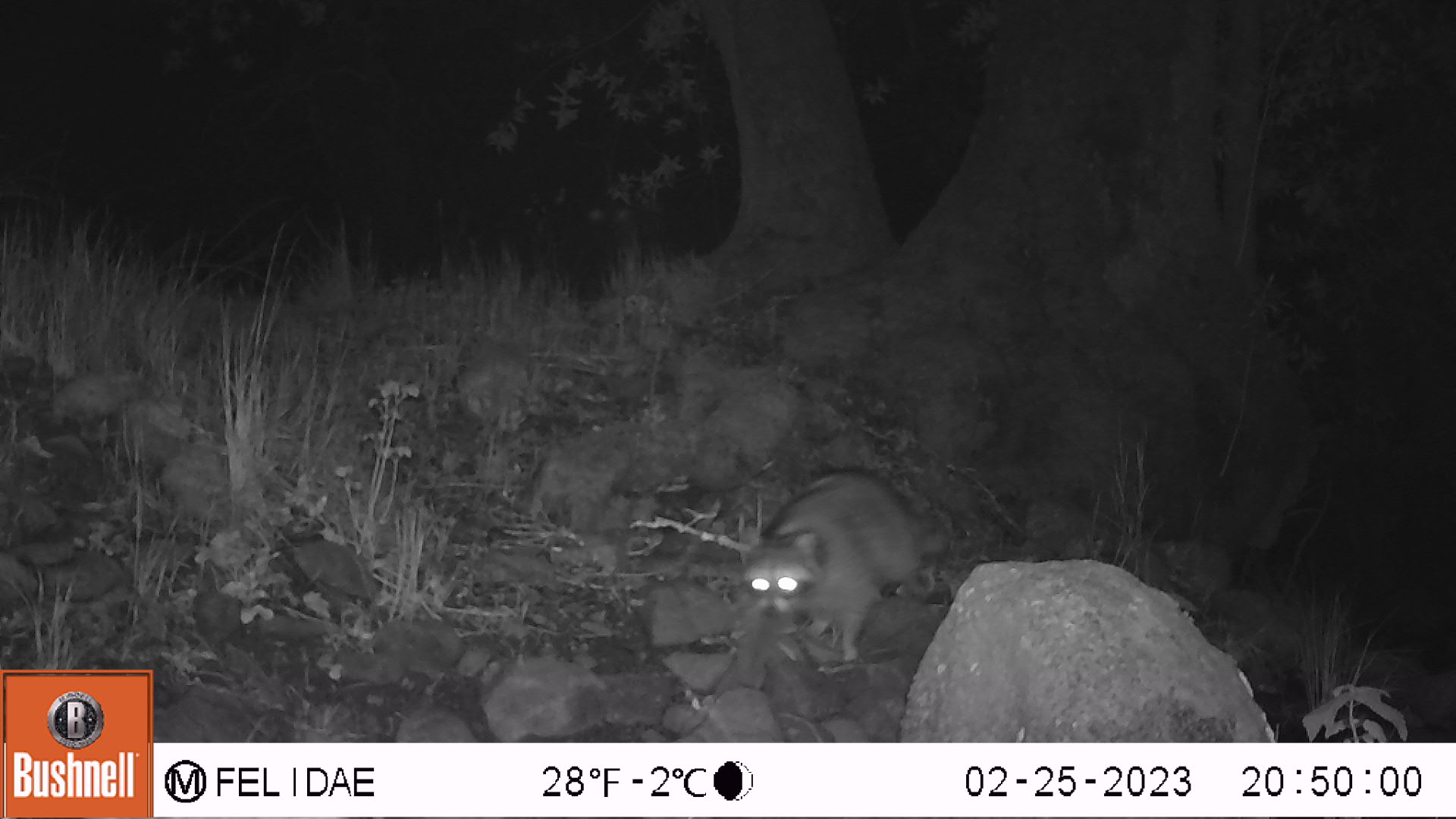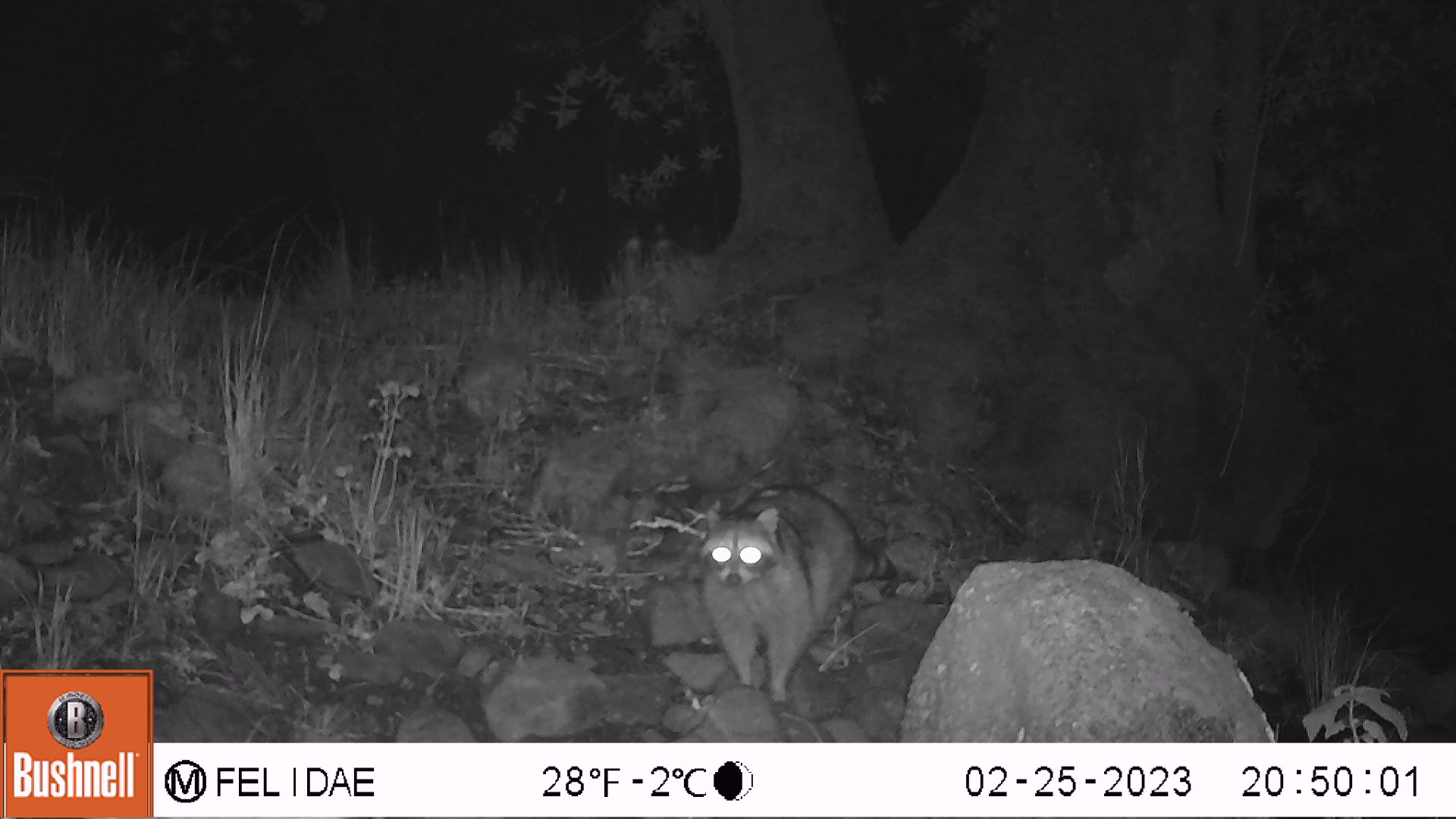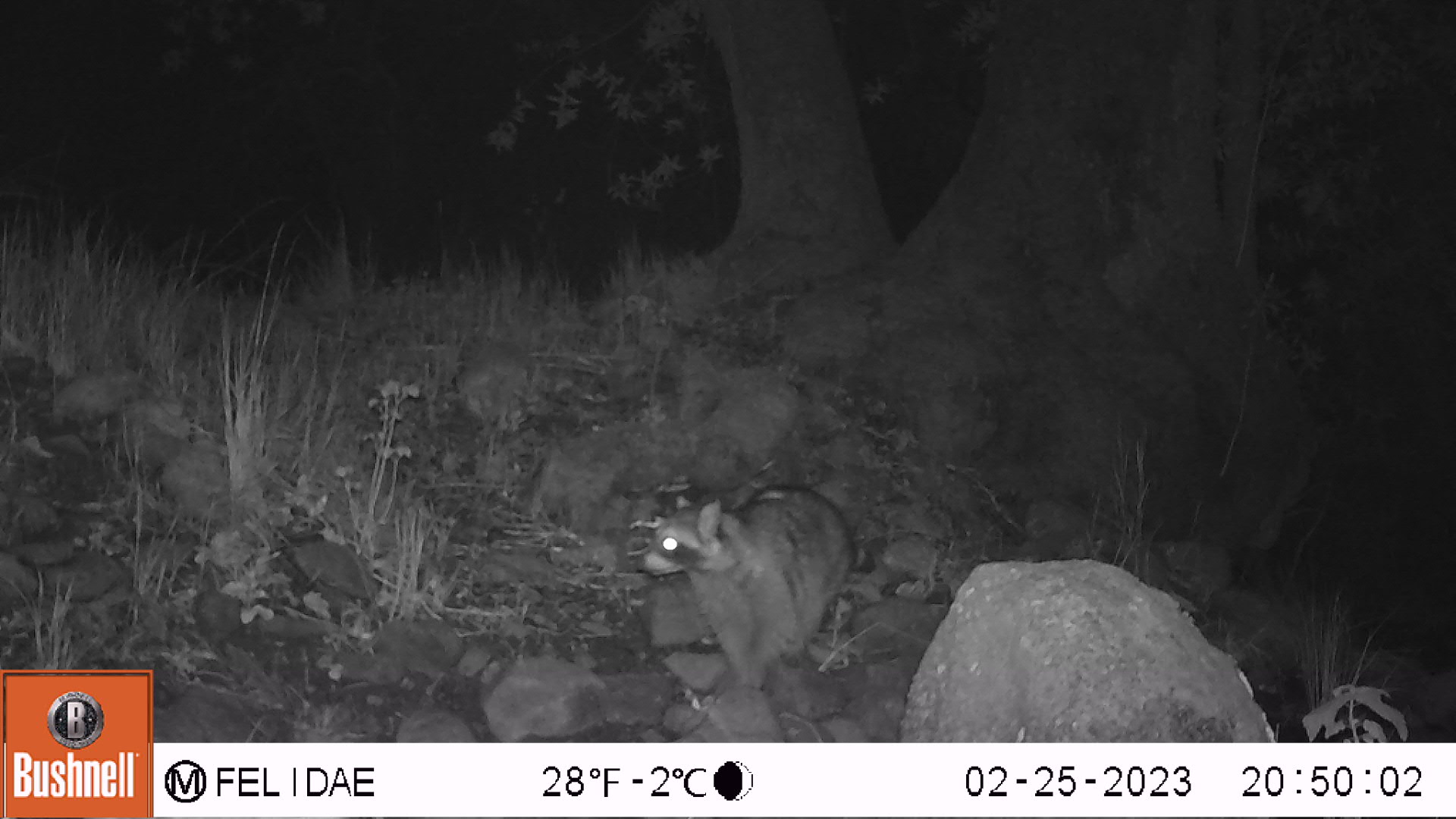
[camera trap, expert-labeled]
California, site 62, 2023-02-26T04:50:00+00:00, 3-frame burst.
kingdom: Animalia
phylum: Chordata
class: Mammalia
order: Carnivora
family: Procyonidae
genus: Procyon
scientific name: Procyon lotor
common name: raccoon